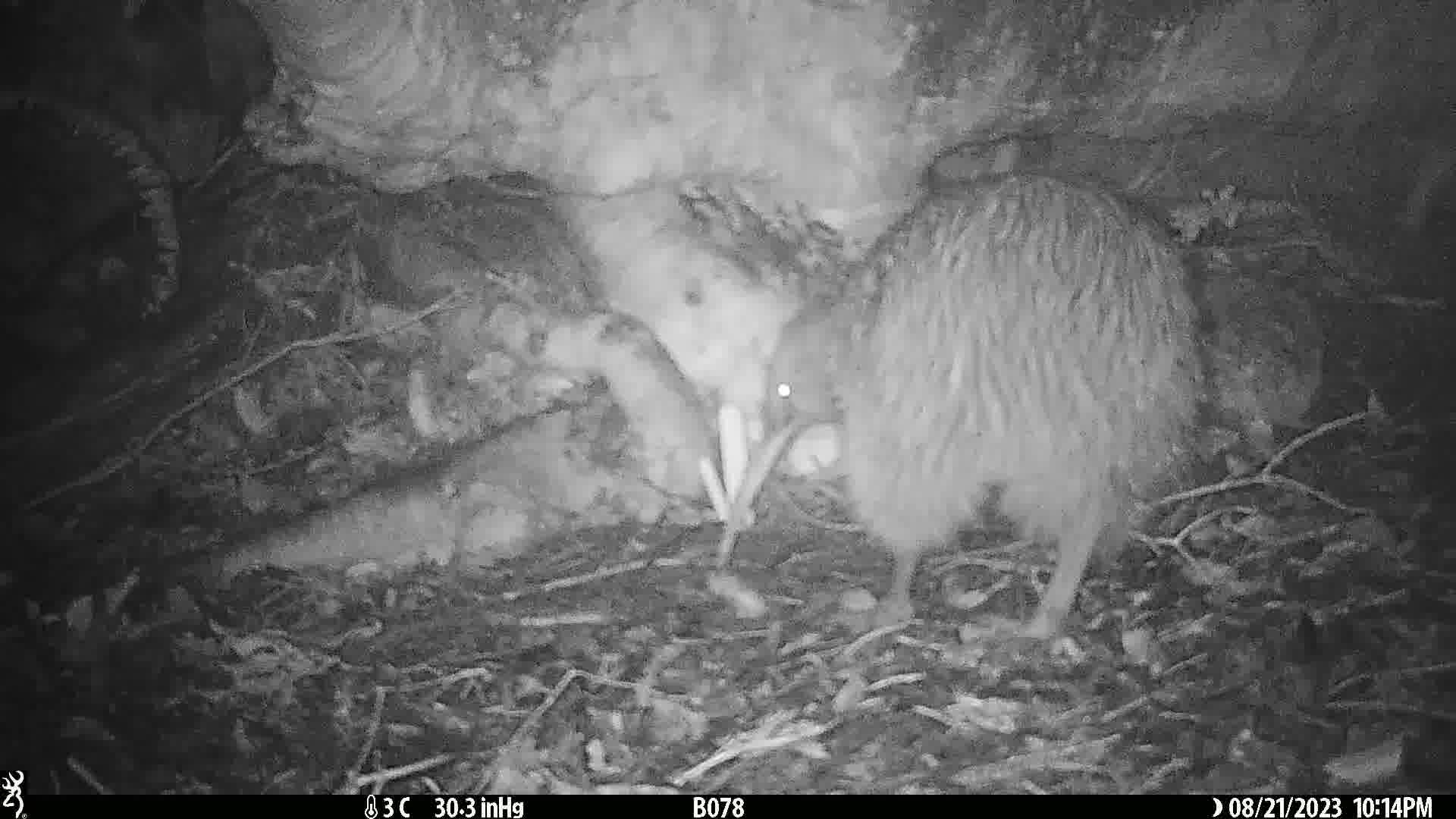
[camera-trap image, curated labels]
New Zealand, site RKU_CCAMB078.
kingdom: Animalia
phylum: Chordata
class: Aves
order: Apterygiformes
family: Apterygidae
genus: Apteryx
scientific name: Apteryx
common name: kiwi